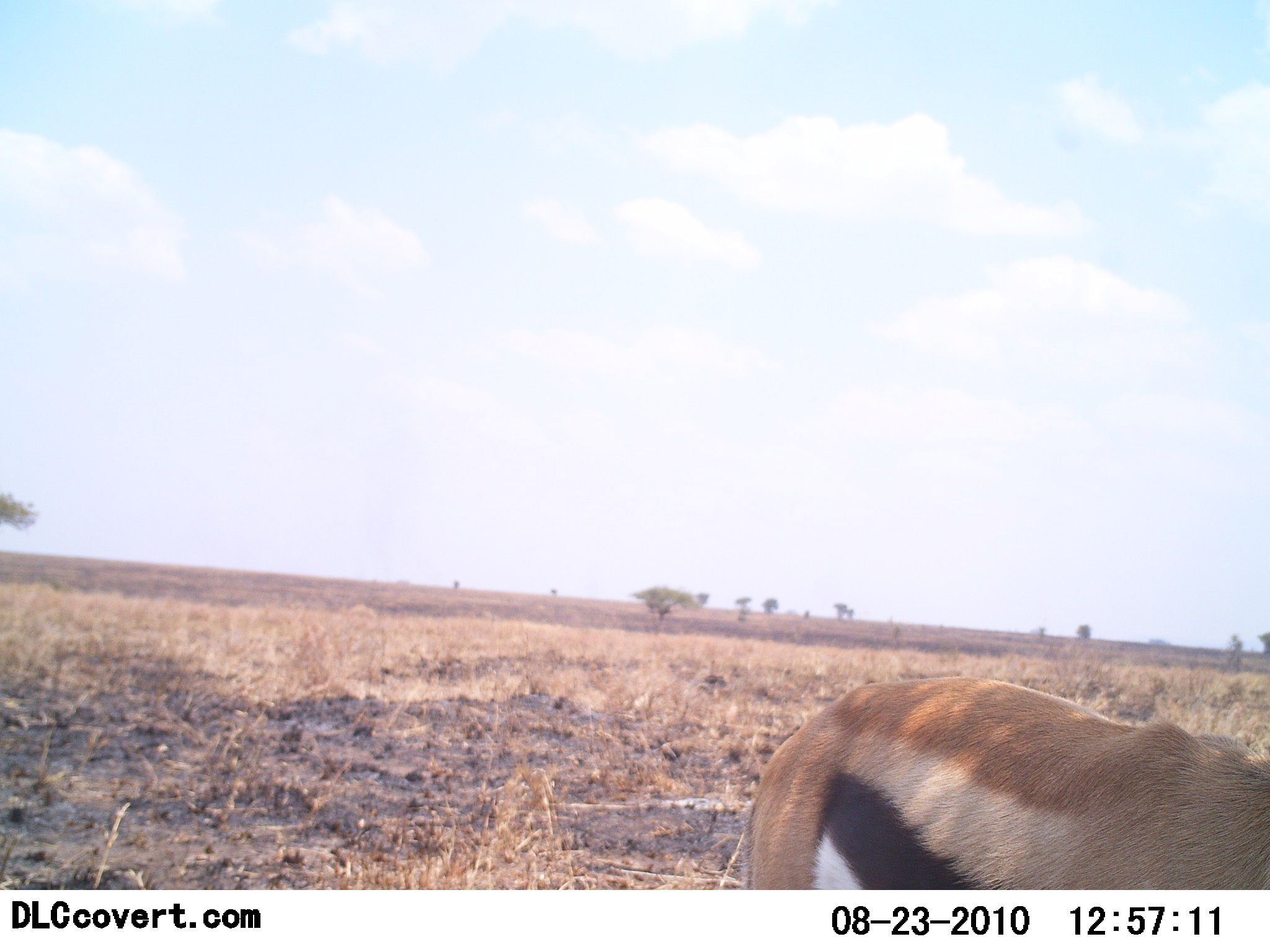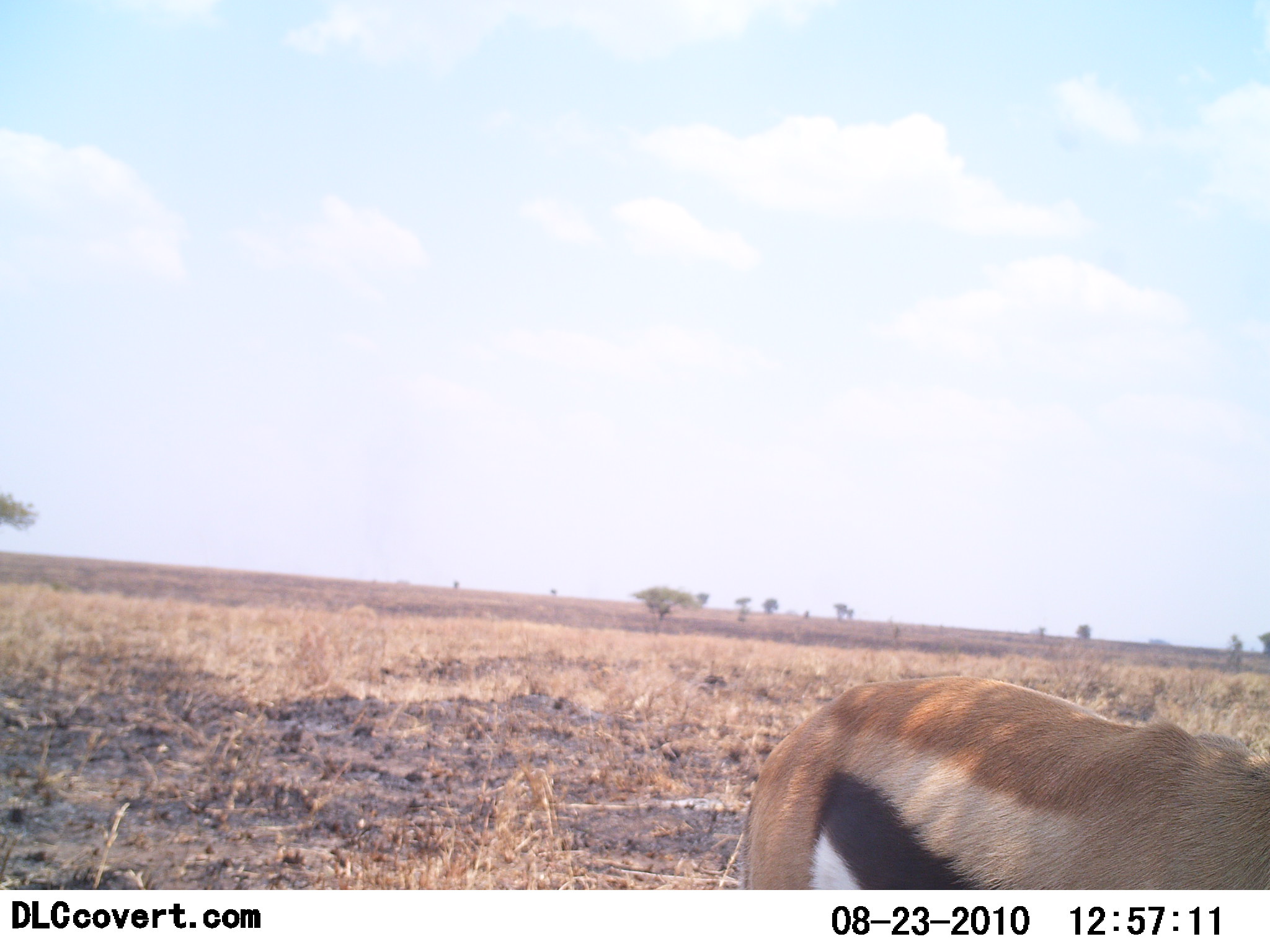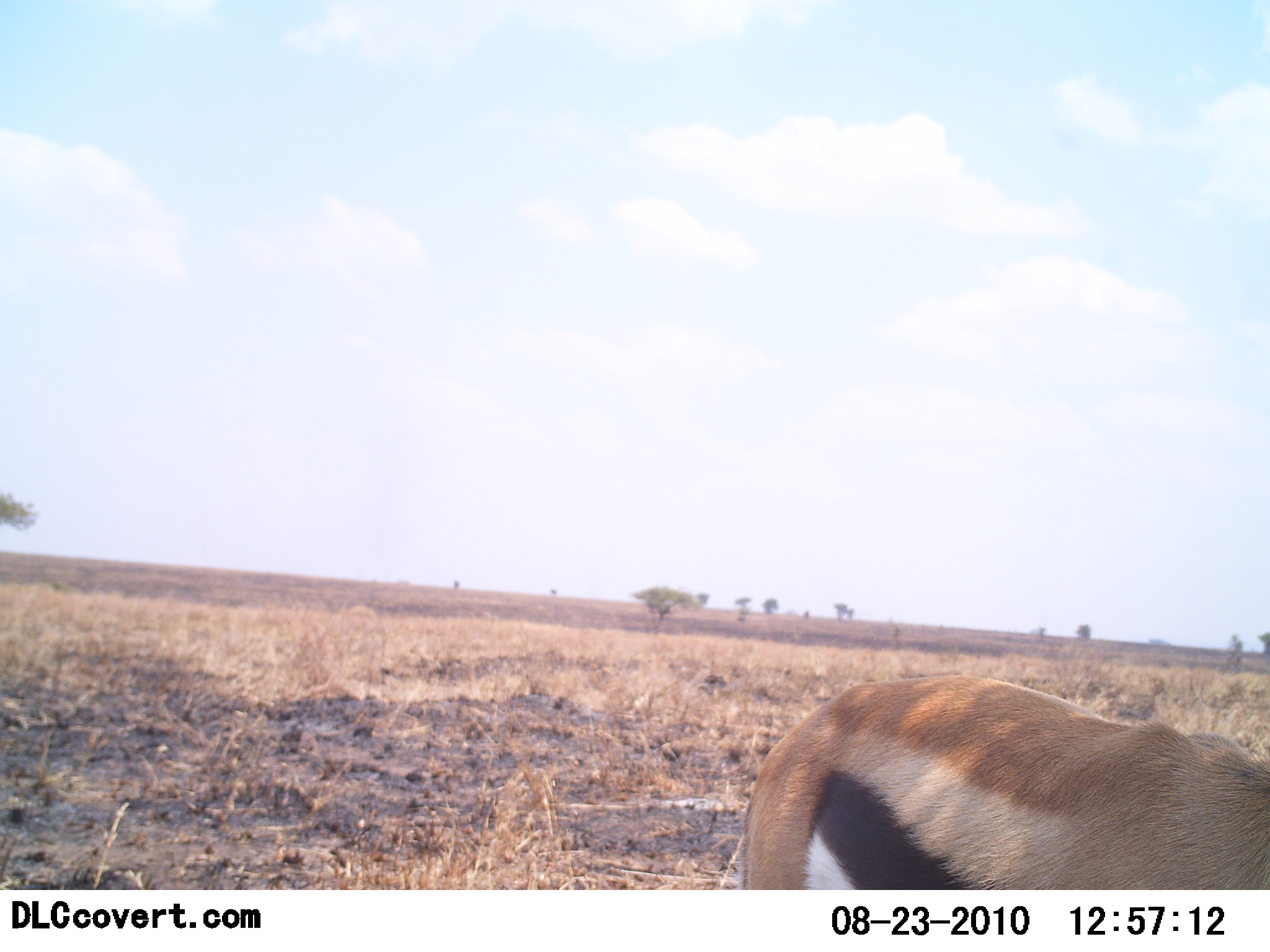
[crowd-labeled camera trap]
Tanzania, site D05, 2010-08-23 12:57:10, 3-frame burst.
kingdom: Animalia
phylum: Chordata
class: Mammalia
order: Artiodactyla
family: Bovidae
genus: Eudorcas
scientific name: Eudorcas thomsonii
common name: thomson's gazelle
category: gazellethomsons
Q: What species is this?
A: Gazellethomsons (thomson's gazelle) (Eudorcas thomsonii).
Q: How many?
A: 1.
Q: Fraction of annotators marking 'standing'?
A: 76%.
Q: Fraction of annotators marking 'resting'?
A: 0%.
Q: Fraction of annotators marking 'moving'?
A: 6%.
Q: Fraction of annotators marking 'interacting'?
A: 0%.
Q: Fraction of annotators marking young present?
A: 0%.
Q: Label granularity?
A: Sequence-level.